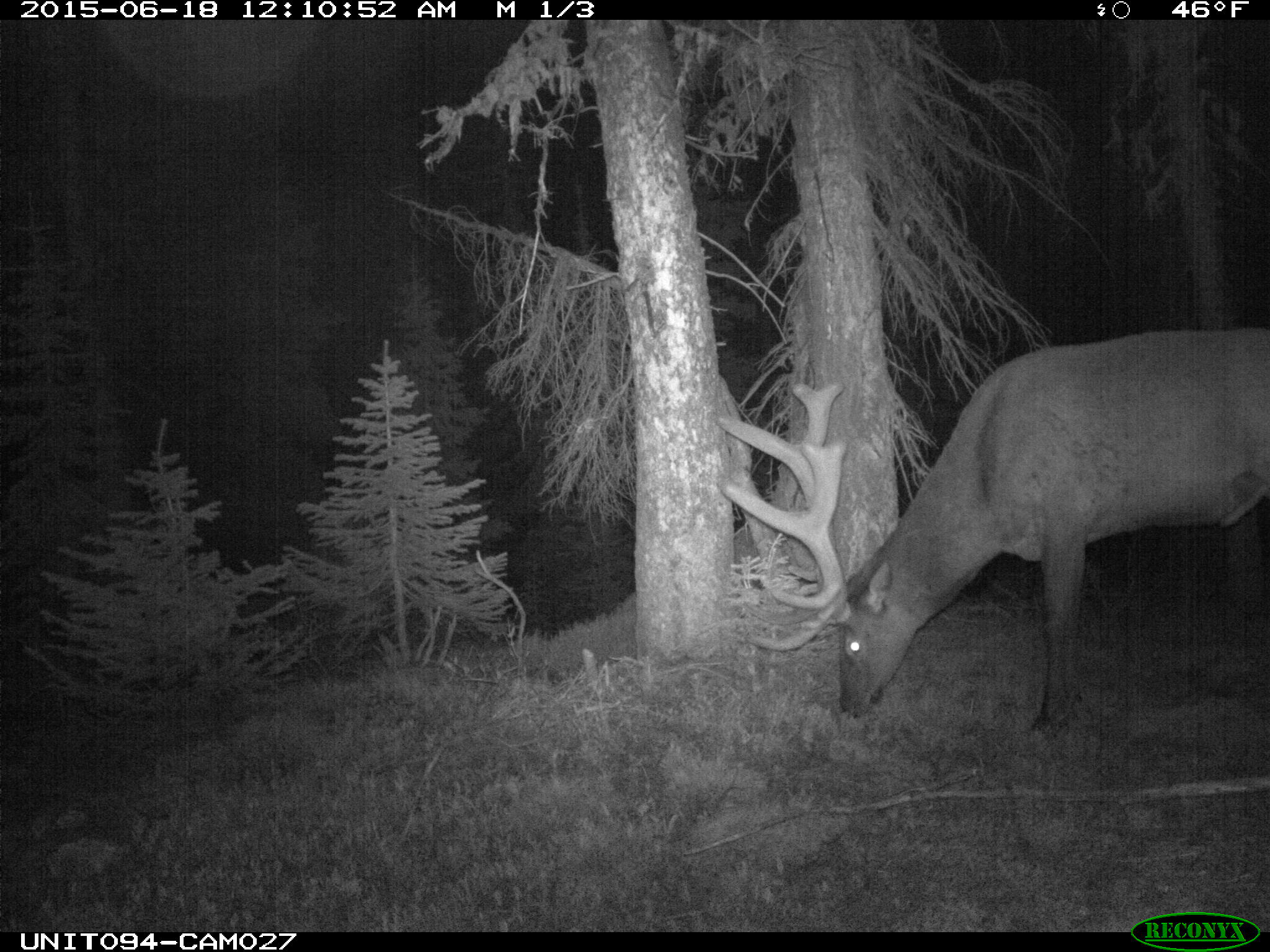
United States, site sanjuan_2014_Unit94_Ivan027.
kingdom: Animalia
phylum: Chordata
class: Mammalia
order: Artiodactyla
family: Cervidae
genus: Cervus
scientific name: Cervus elaphus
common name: red deer